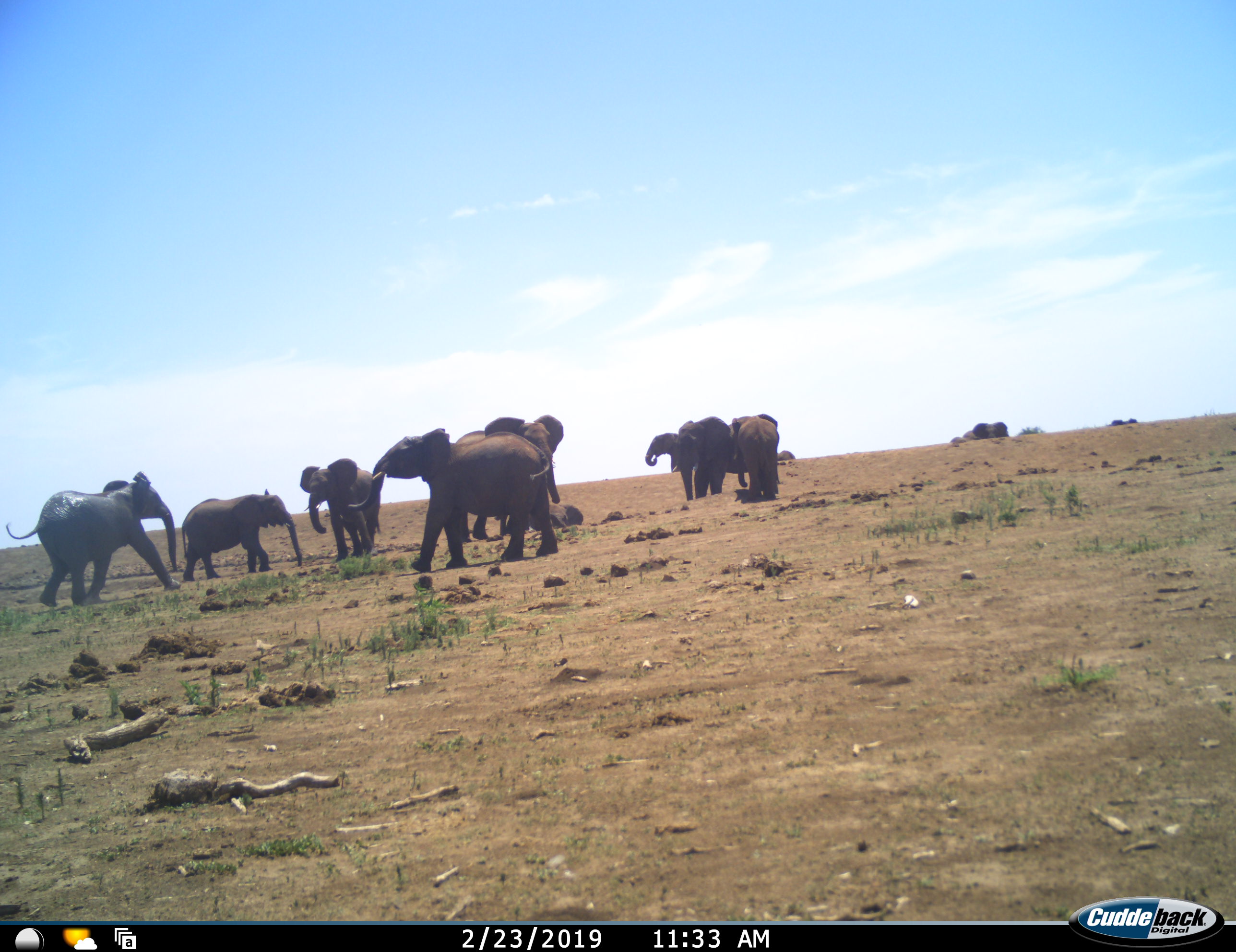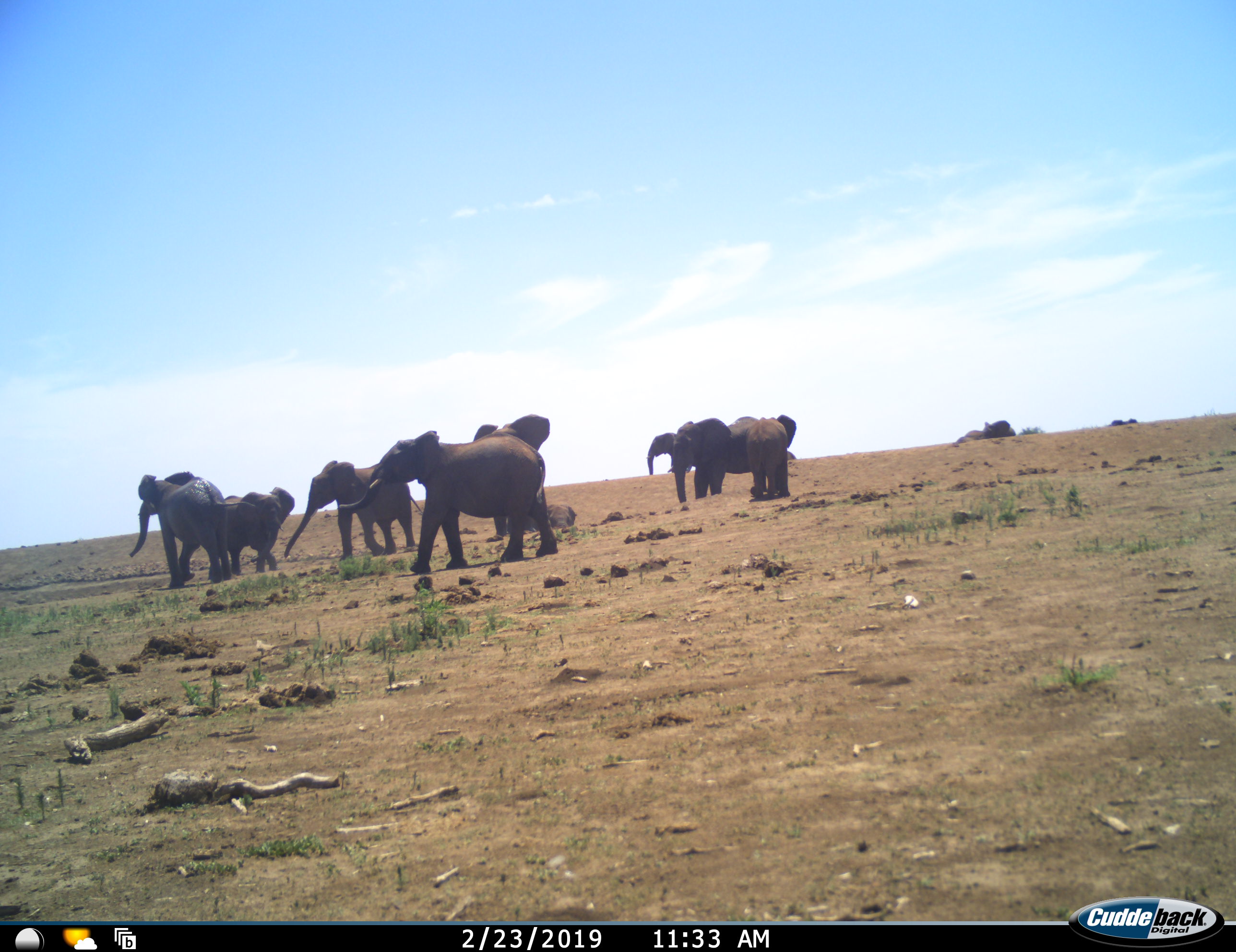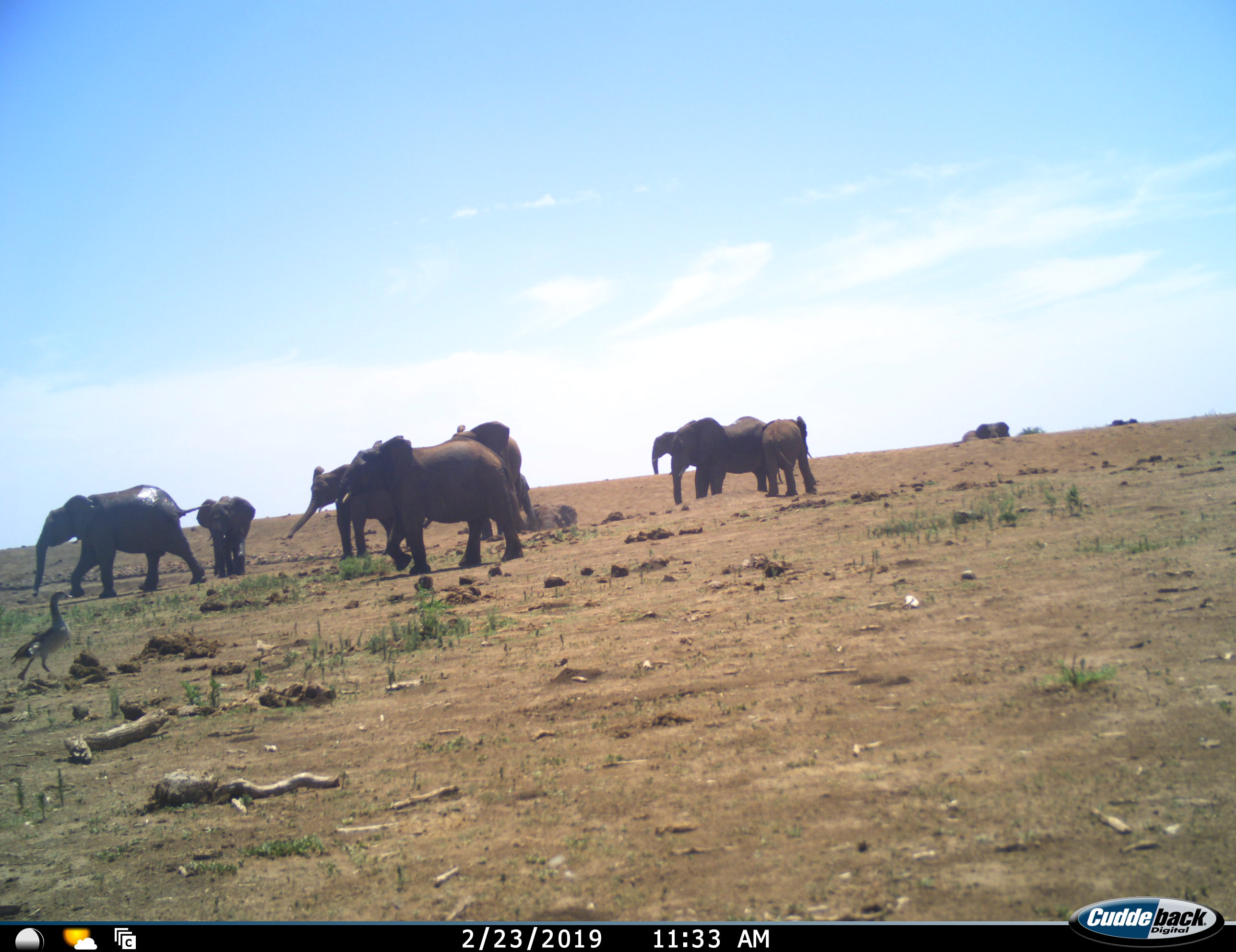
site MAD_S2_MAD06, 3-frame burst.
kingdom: Animalia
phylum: Chordata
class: Mammalia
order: Proboscidea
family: Elephantidae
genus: Loxodonta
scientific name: Loxodonta africana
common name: african bush elephant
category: elephant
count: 10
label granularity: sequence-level